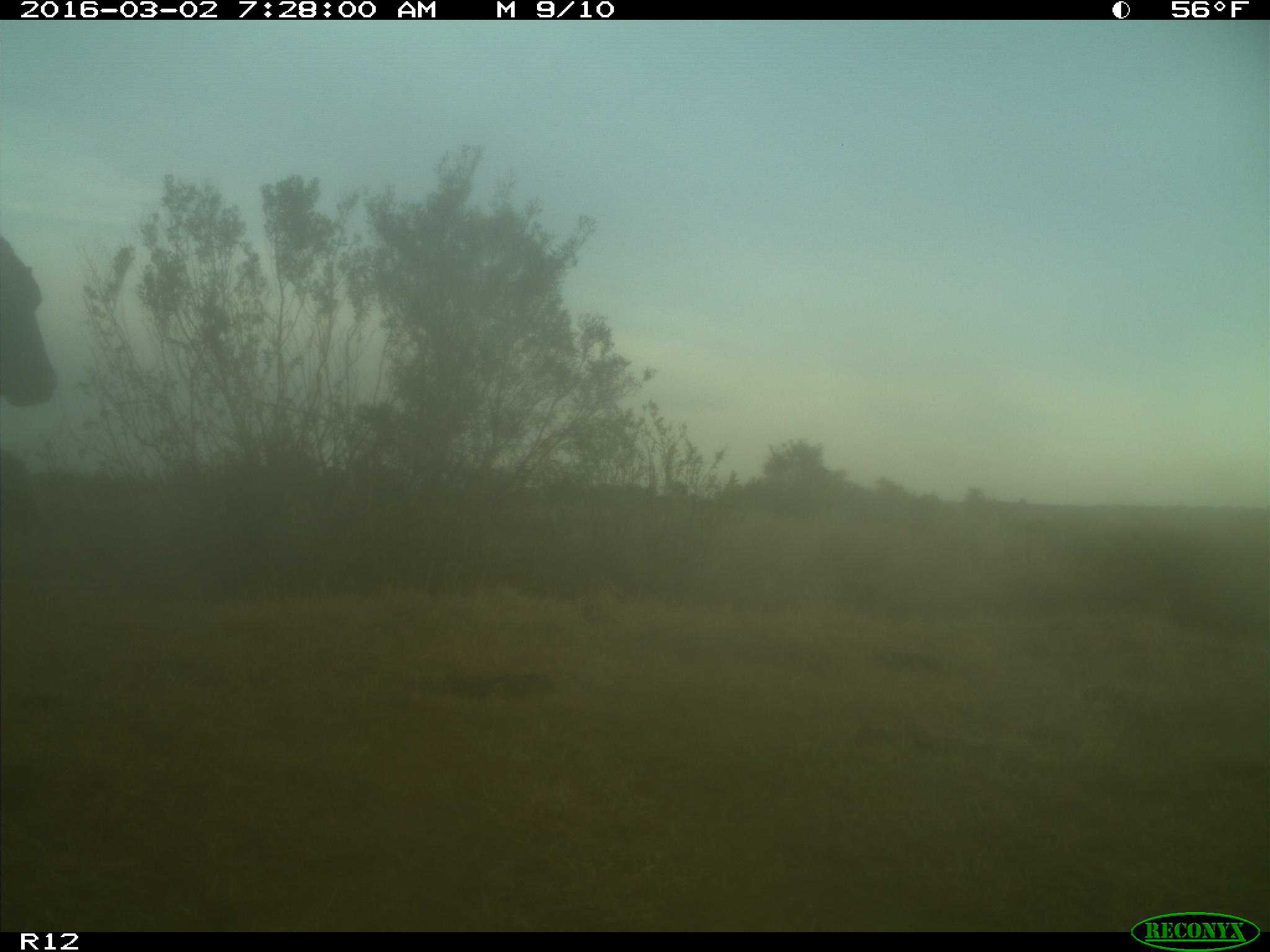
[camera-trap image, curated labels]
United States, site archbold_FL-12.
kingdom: Animalia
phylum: Chordata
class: Mammalia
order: Artiodactyla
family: Bovidae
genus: Bos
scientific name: Bos taurus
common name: domestic cow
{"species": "Bos taurus (domestic cow)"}